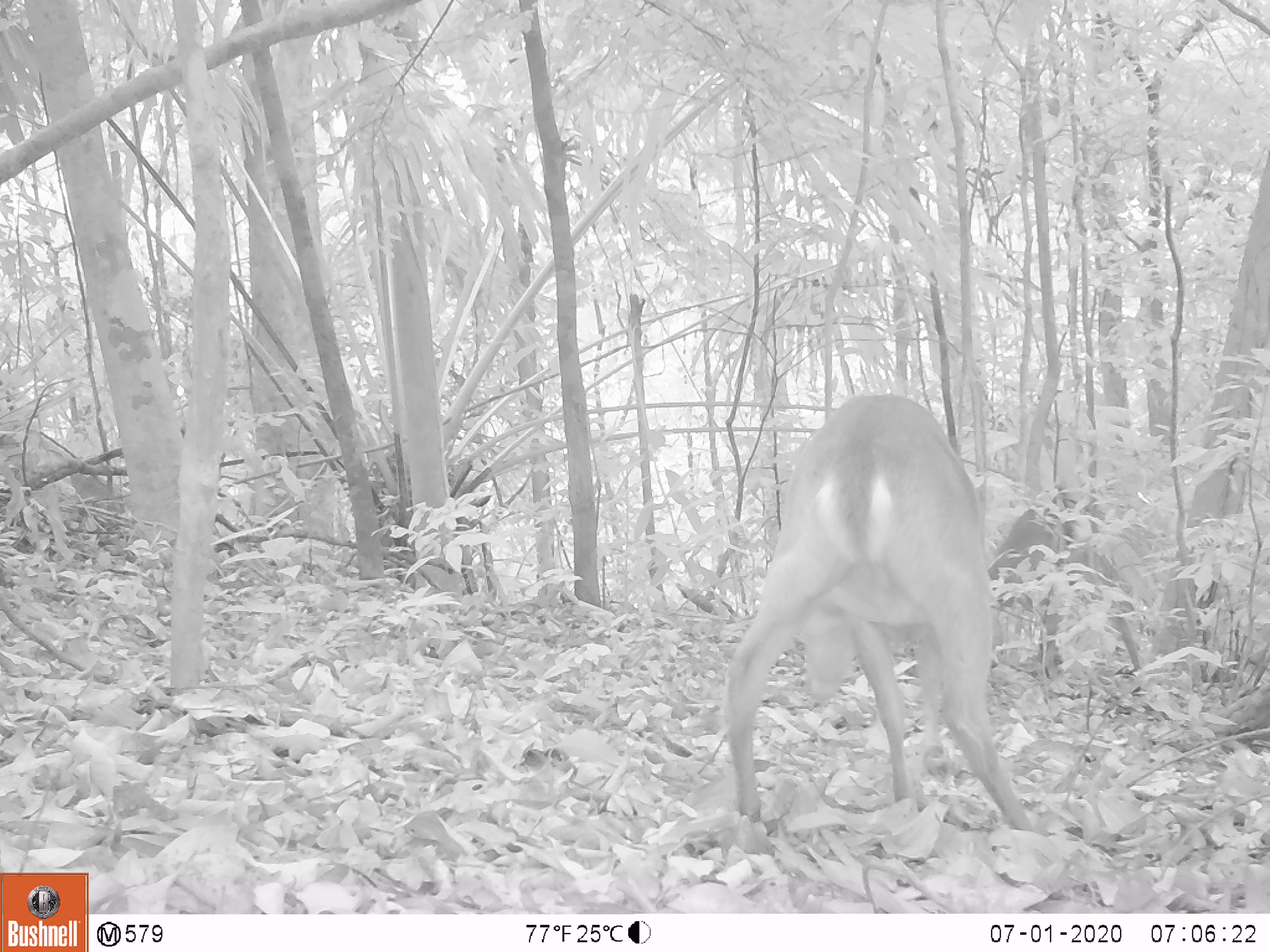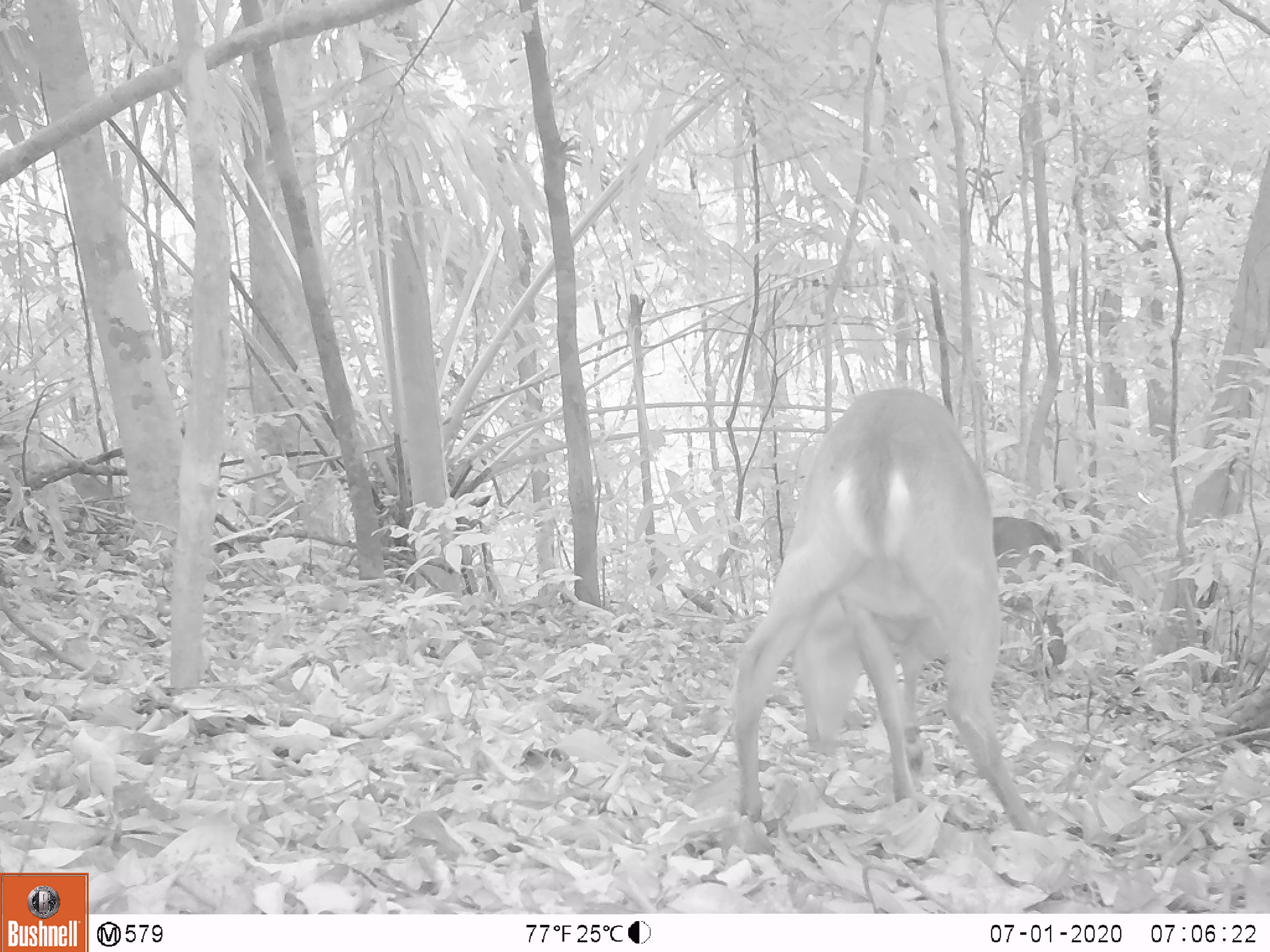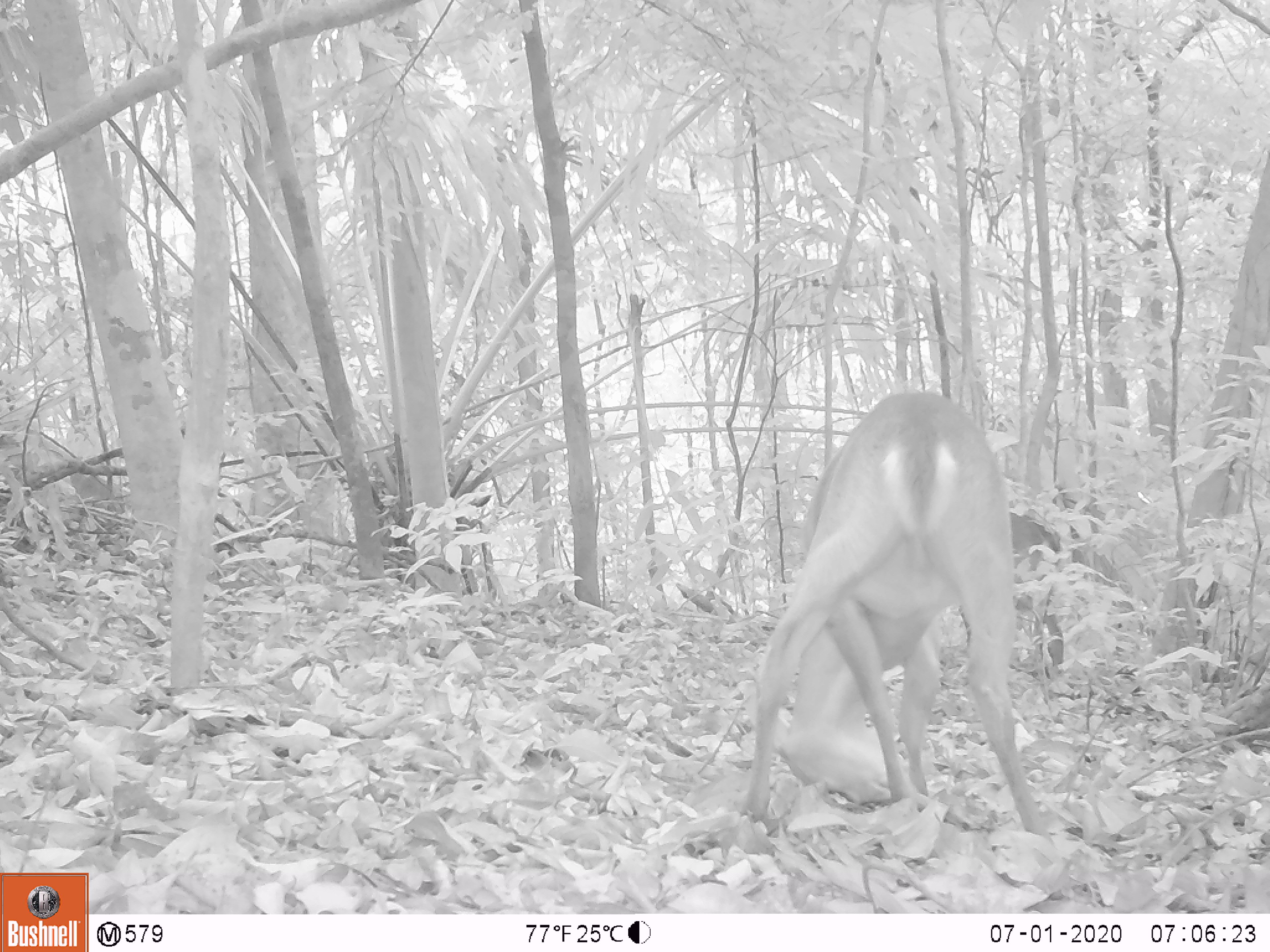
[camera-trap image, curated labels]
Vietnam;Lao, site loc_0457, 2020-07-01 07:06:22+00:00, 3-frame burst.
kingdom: Animalia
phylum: Chordata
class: Mammalia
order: Artiodactyla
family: Cervidae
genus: Muntiacus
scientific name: Muntiacus vuquangensis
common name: large-antlered muntjac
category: large antlered muntjac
Large antlered muntjac (large-antlered muntjac) (Muntiacus vuquangensis). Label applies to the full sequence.